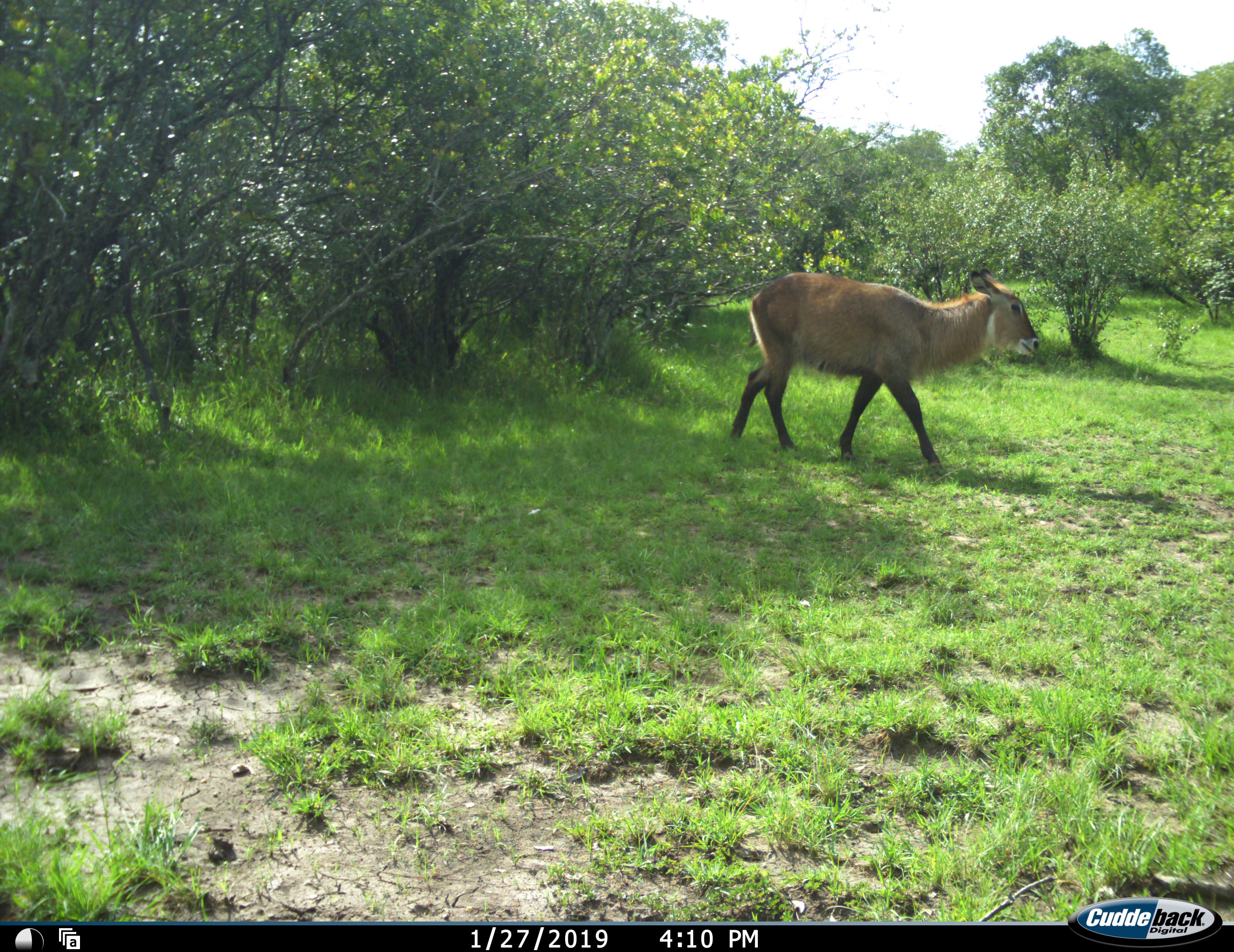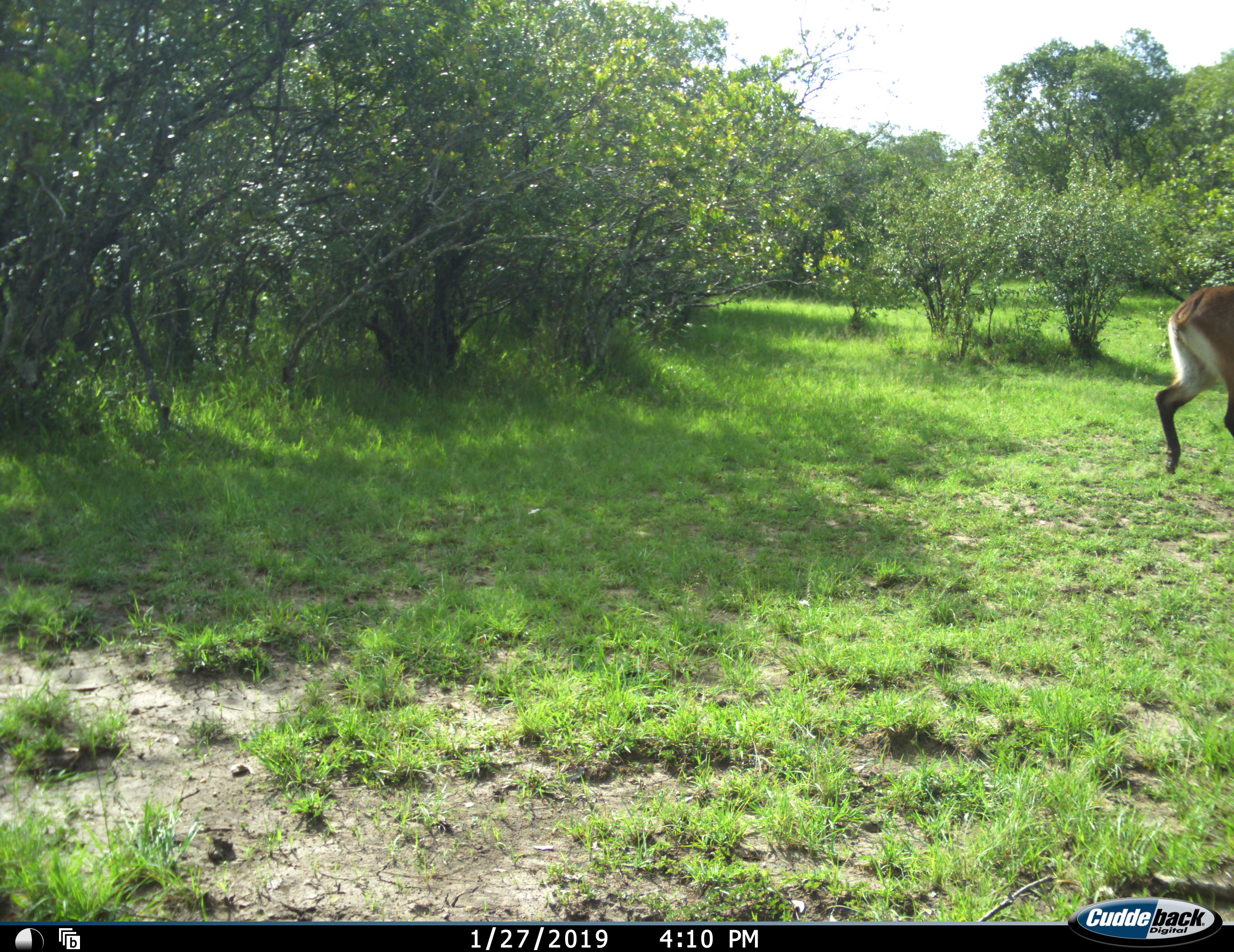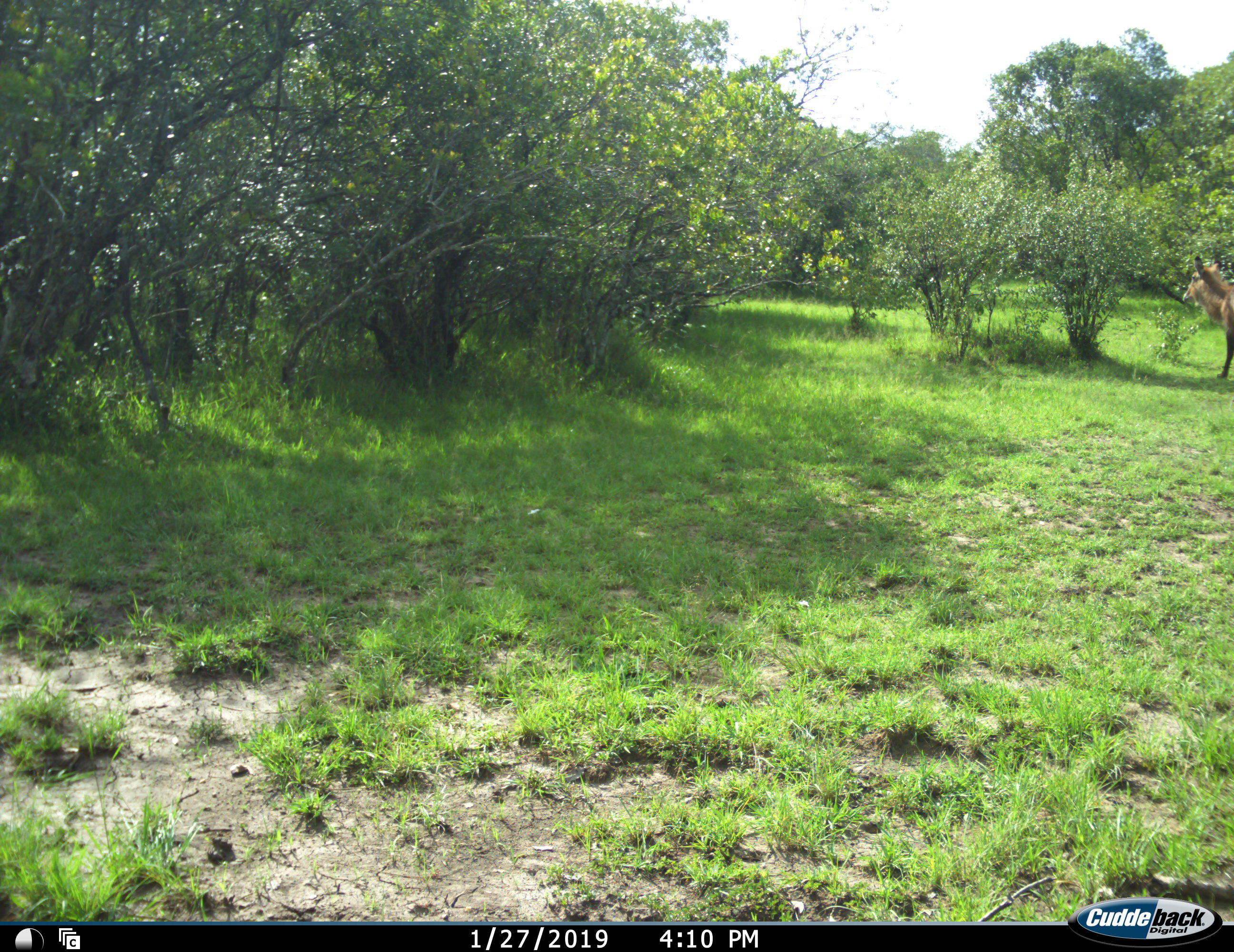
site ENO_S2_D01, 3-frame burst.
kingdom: Animalia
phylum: Chordata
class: Mammalia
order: Artiodactyla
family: Bovidae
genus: Kobus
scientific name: Kobus ellipsiprymnus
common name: waterbuck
Waterbuck (Kobus ellipsiprymnus), count 1. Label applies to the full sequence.